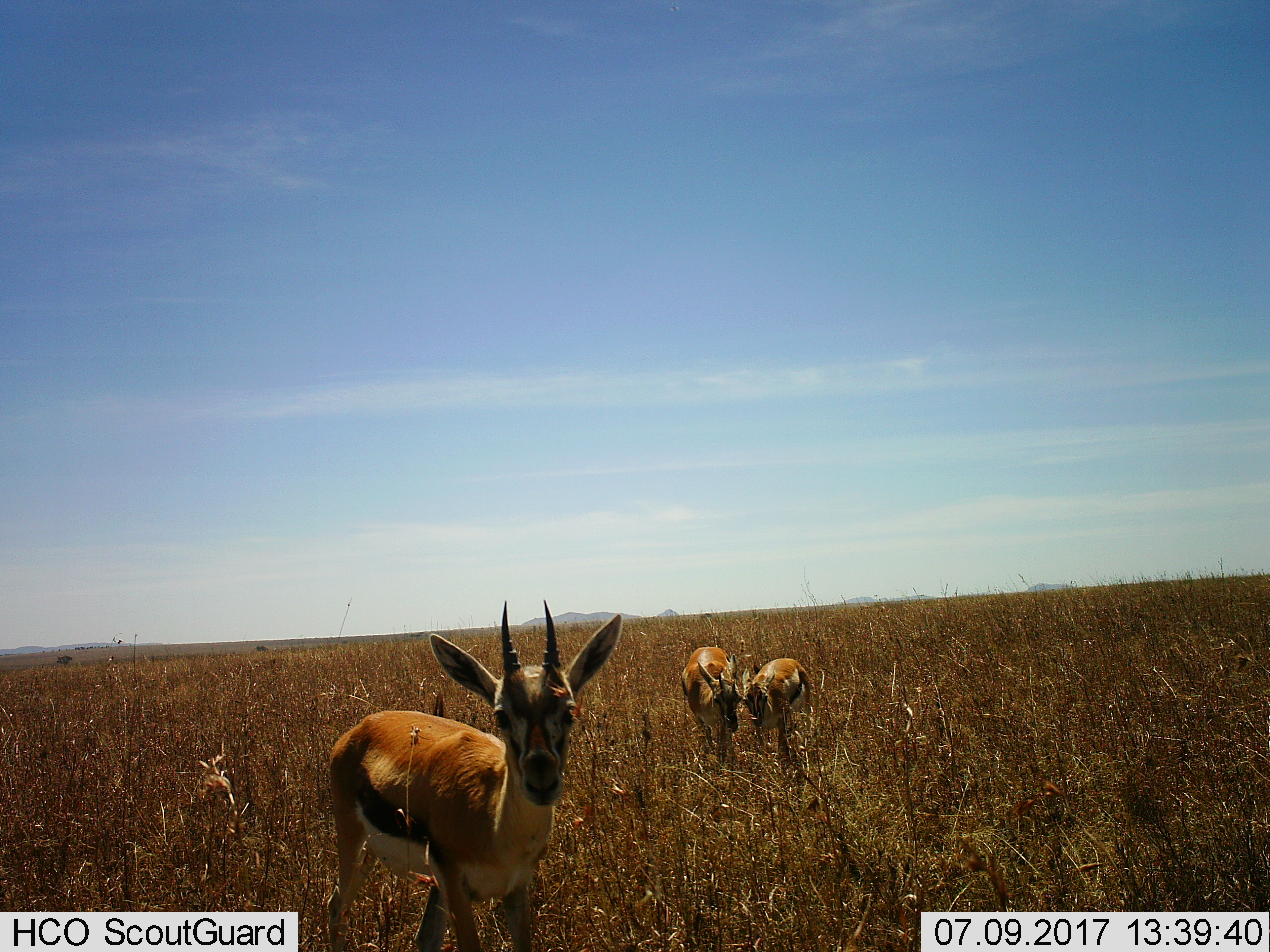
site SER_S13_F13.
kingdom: Animalia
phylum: Chordata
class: Mammalia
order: Artiodactyla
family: Bovidae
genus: Eudorcas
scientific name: Eudorcas thomsonii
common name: thomson's gazelle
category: gazellethomsons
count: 3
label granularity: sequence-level